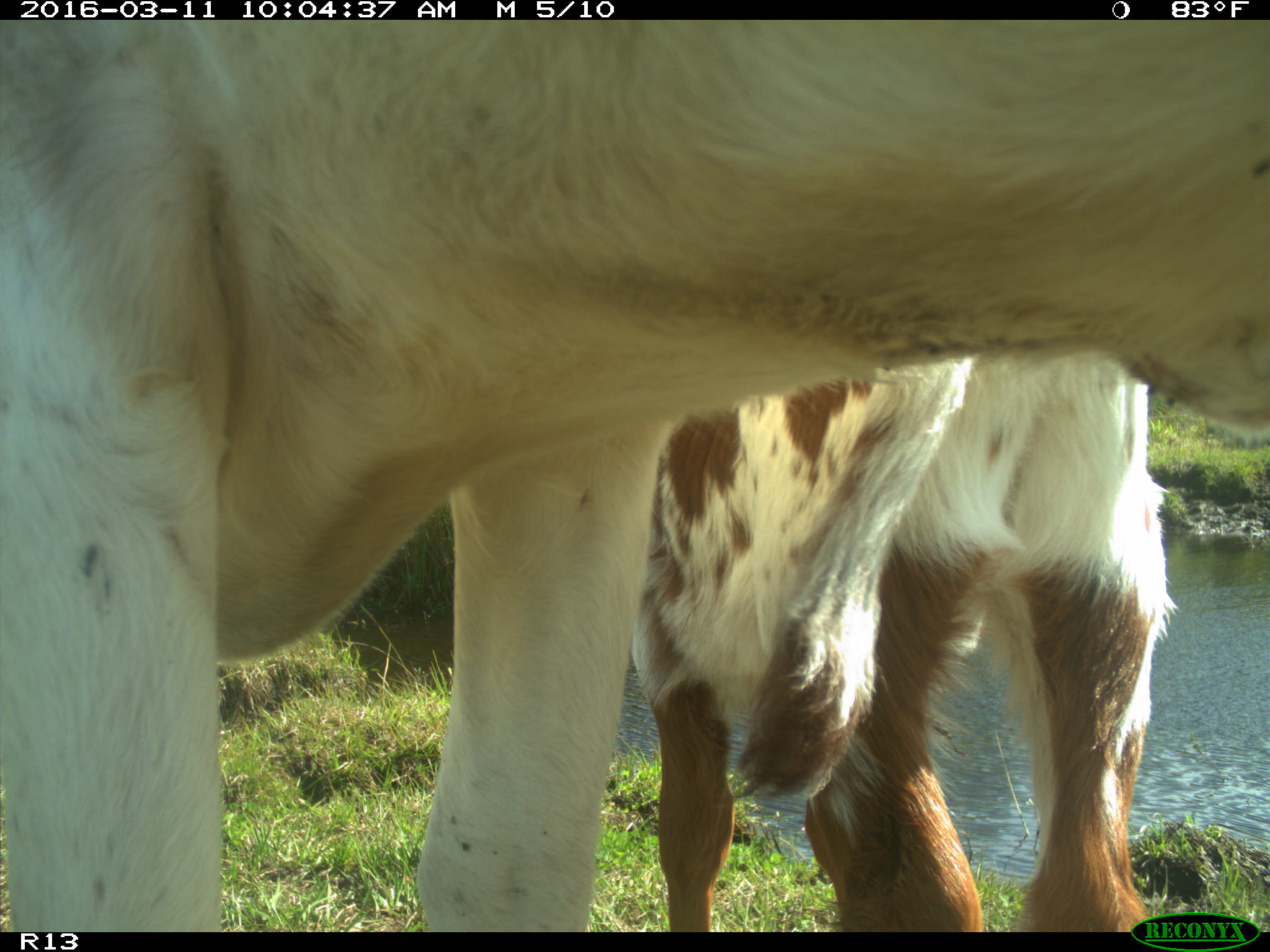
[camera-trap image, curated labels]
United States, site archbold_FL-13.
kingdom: Animalia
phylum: Chordata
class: Mammalia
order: Artiodactyla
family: Bovidae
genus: Bos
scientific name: Bos taurus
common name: domestic cow